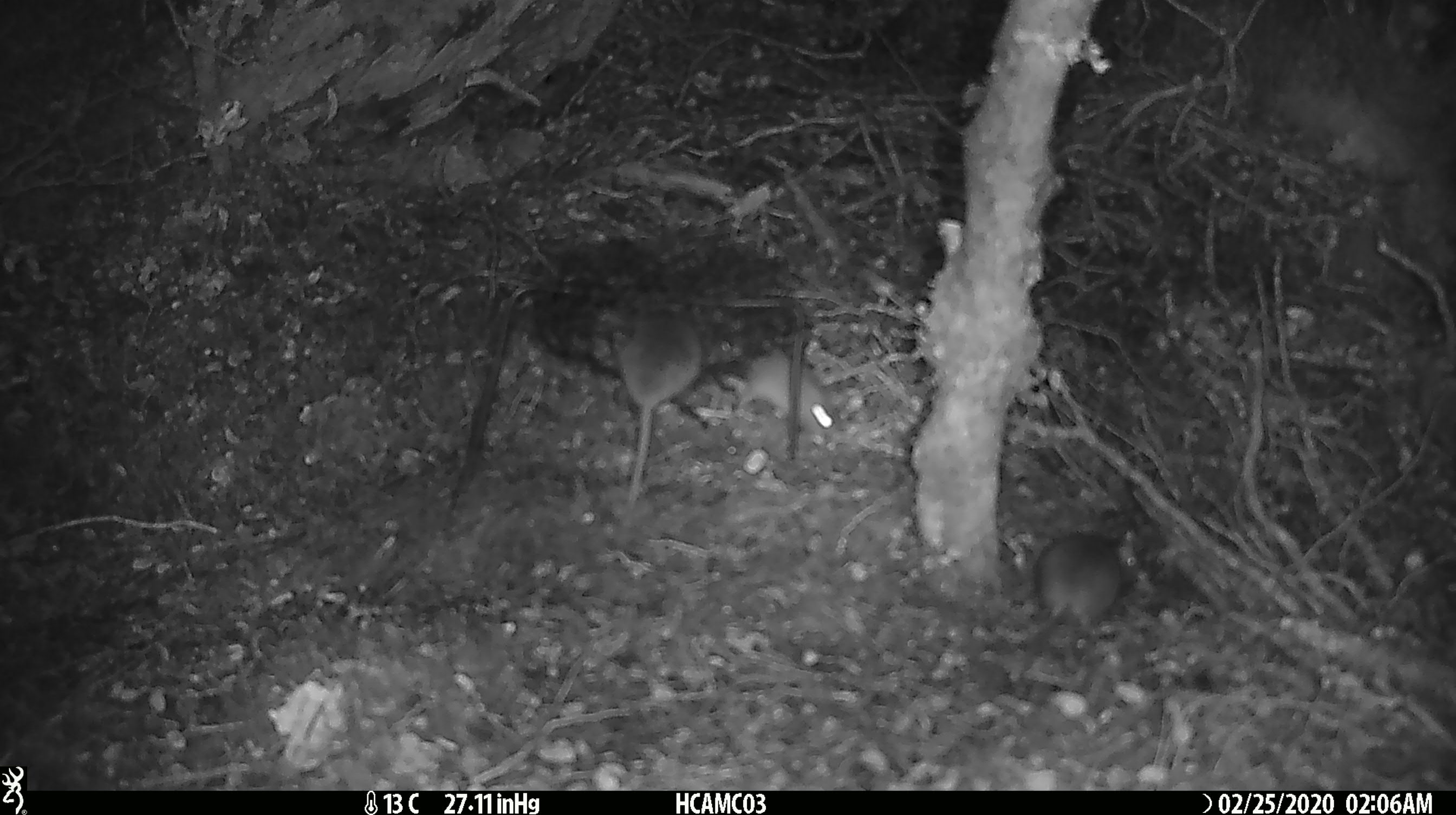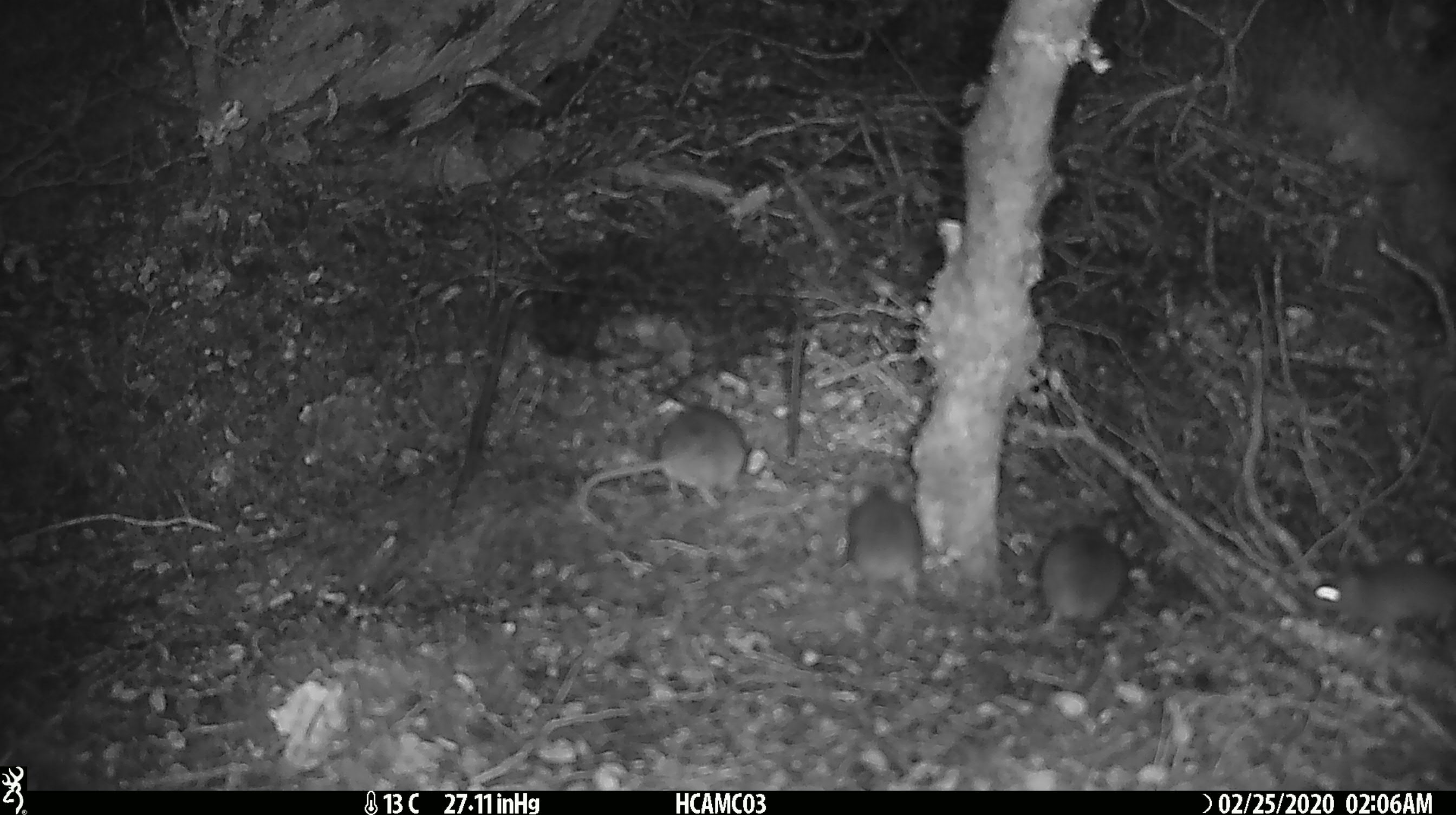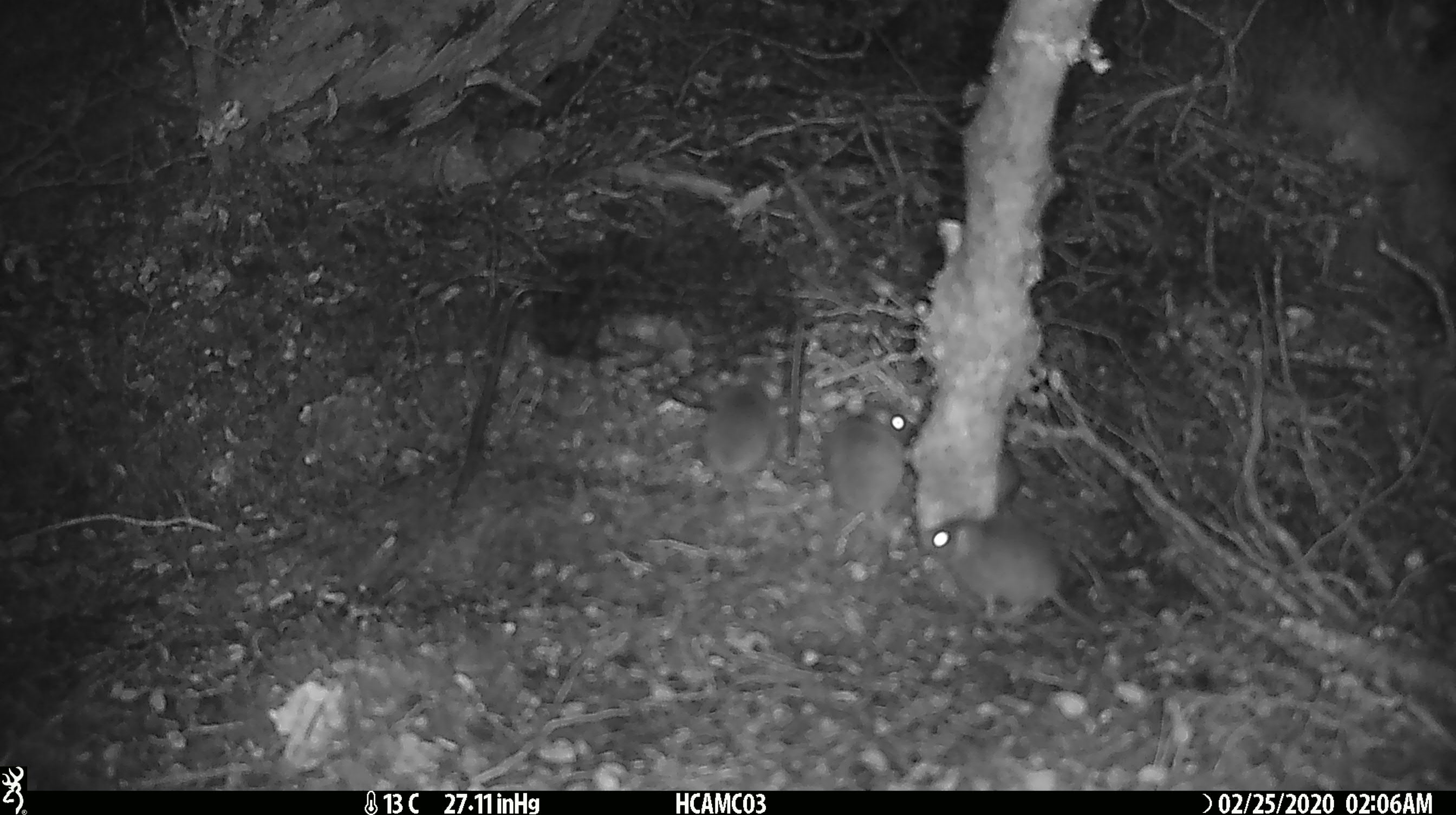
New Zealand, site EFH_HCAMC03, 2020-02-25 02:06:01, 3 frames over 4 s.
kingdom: Animalia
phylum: Chordata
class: Mammalia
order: Rodentia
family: Muridae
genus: Mus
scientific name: Mus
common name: mouse